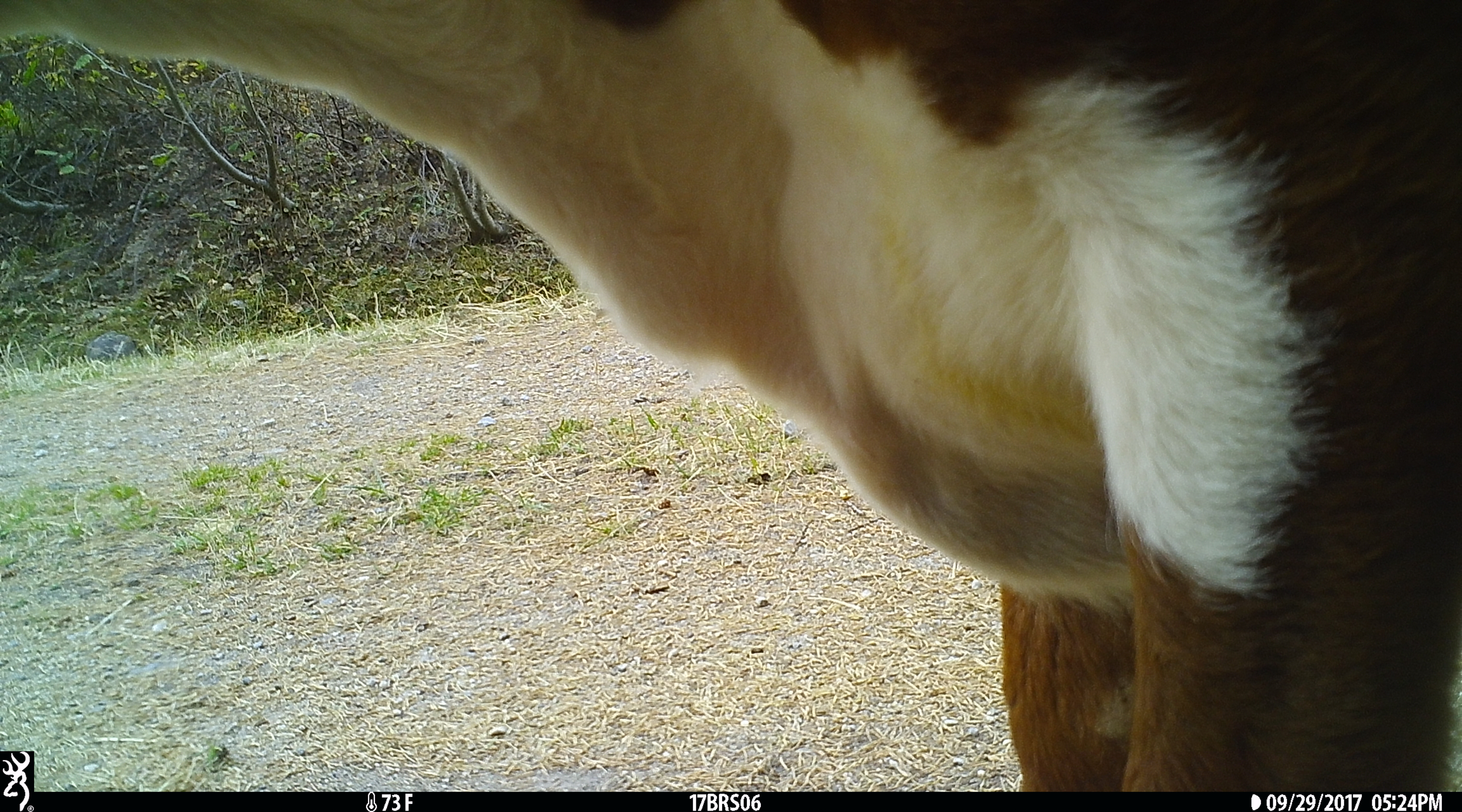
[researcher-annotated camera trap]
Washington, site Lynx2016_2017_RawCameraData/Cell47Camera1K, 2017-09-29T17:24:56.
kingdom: Animalia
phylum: Chordata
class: Mammalia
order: Artiodactyla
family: Bovidae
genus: Bos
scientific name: Bos taurus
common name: domestic cattle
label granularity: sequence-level